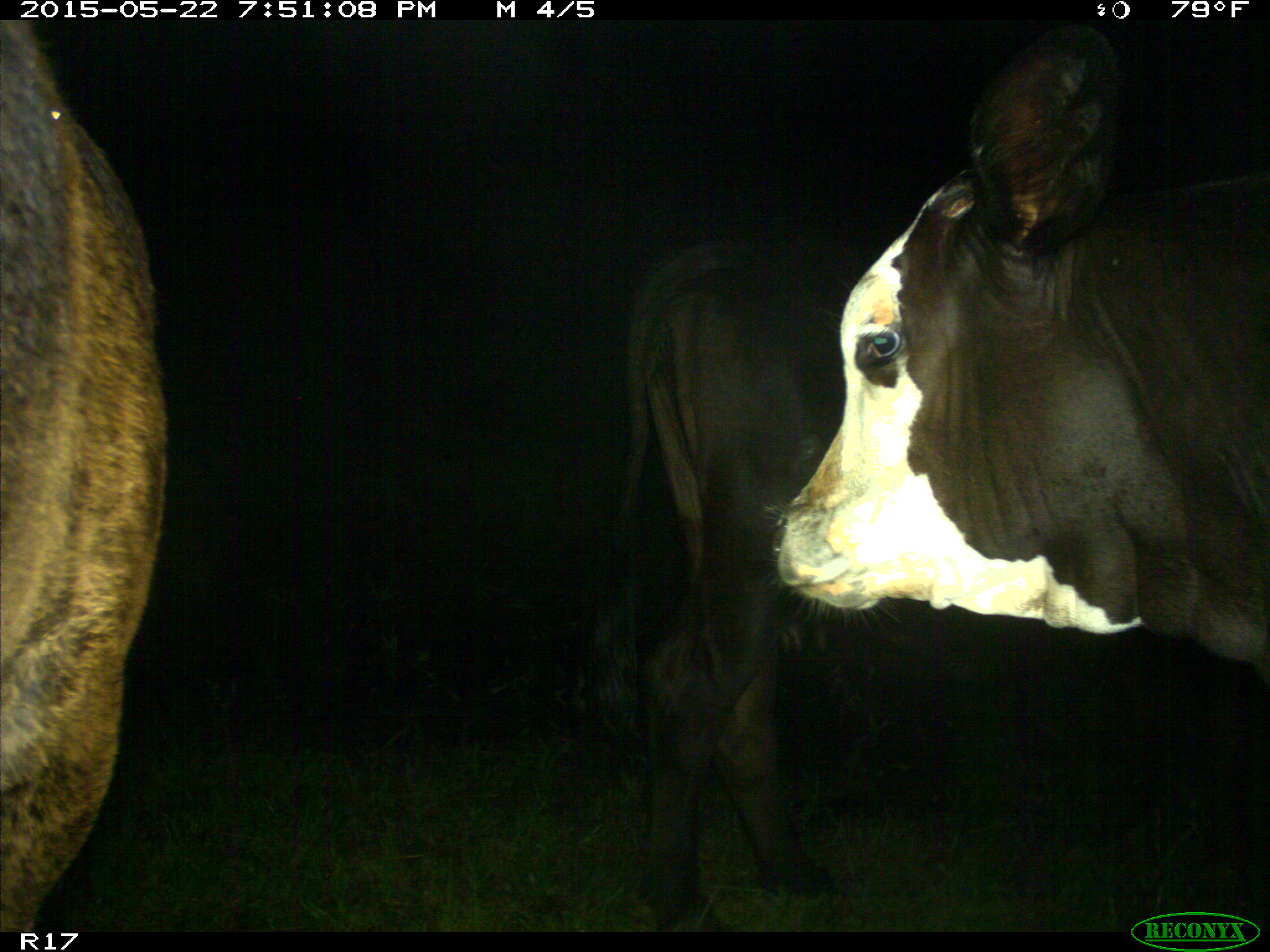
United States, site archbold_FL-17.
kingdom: Animalia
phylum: Chordata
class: Mammalia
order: Artiodactyla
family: Bovidae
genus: Bos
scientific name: Bos taurus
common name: domestic cow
Bos taurus (domestic cow).